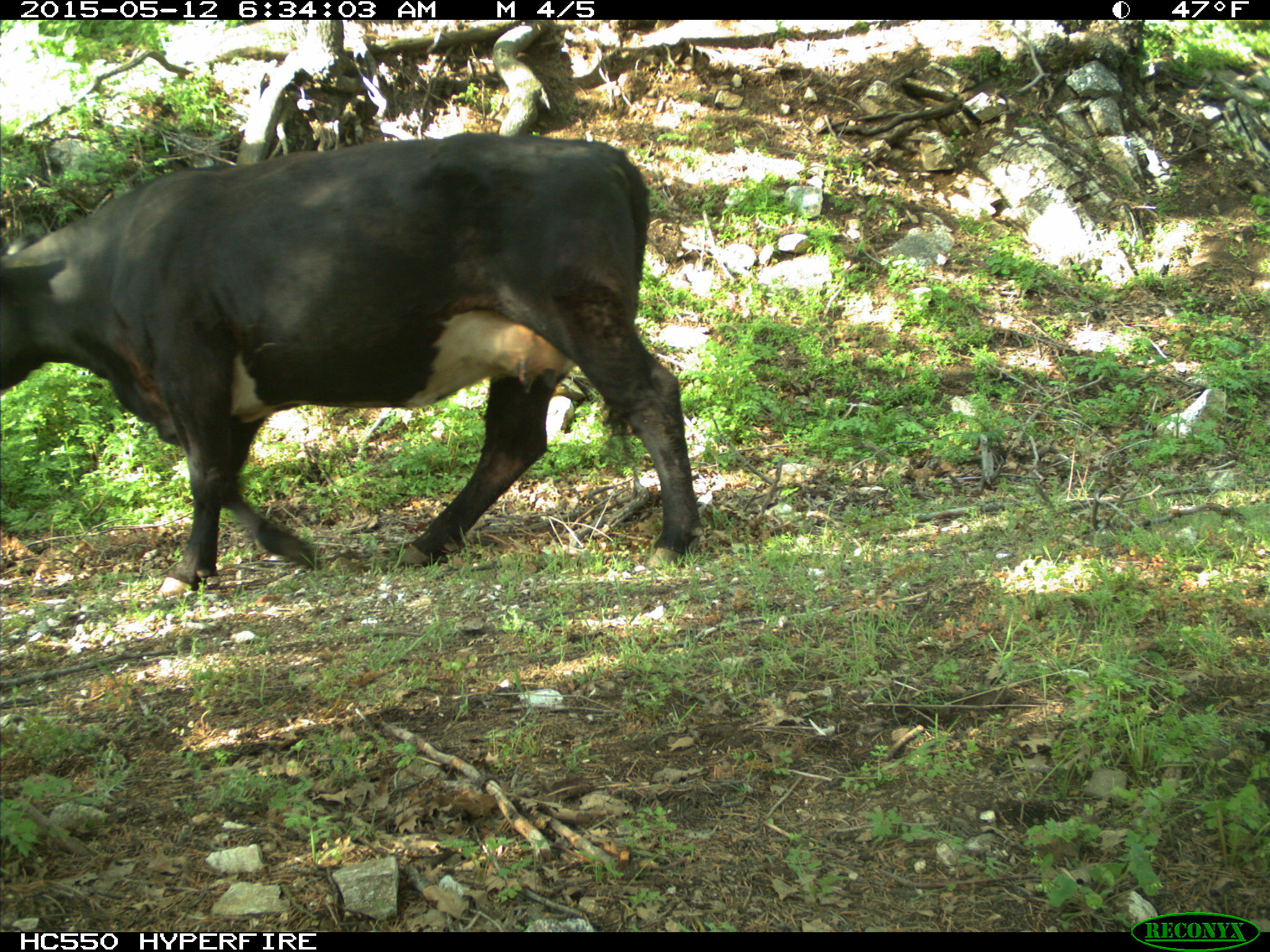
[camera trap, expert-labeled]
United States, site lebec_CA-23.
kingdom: Animalia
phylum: Chordata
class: Mammalia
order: Artiodactyla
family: Bovidae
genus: Bos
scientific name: Bos taurus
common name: domestic cow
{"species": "Bos taurus (domestic cow)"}